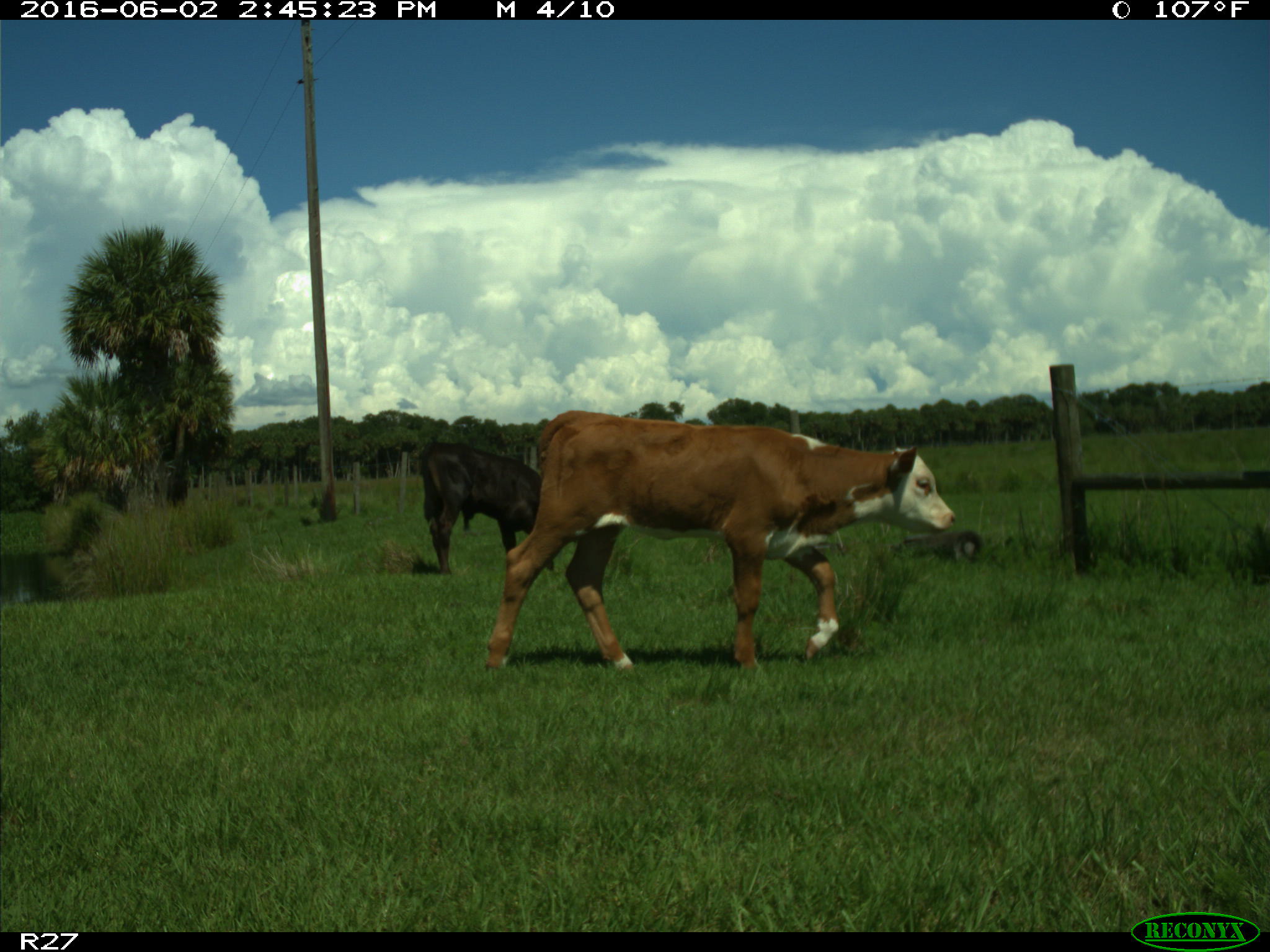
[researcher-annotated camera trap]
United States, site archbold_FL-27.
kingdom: Animalia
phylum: Chordata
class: Mammalia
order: Artiodactyla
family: Bovidae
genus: Bos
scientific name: Bos taurus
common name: domestic cow